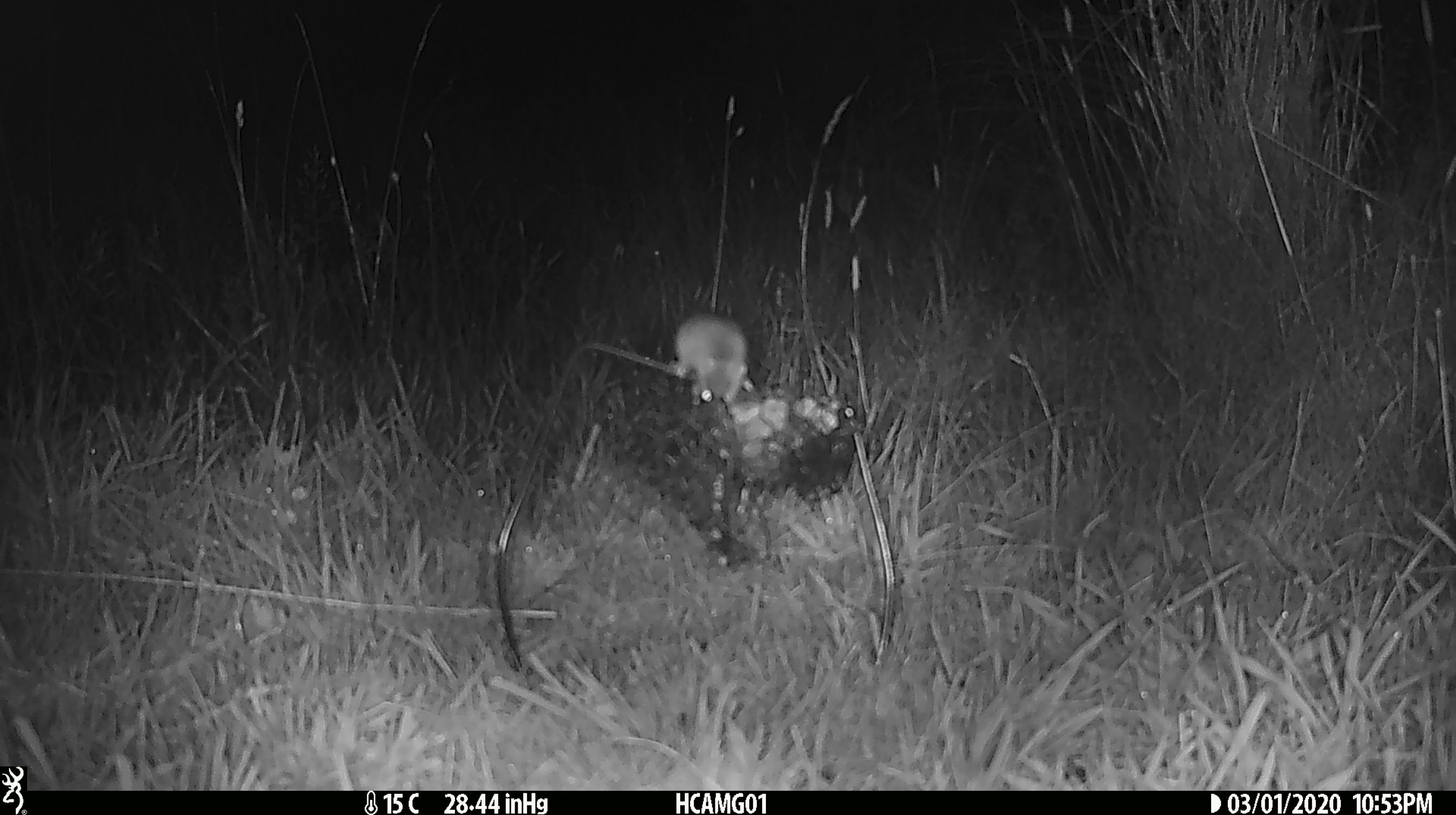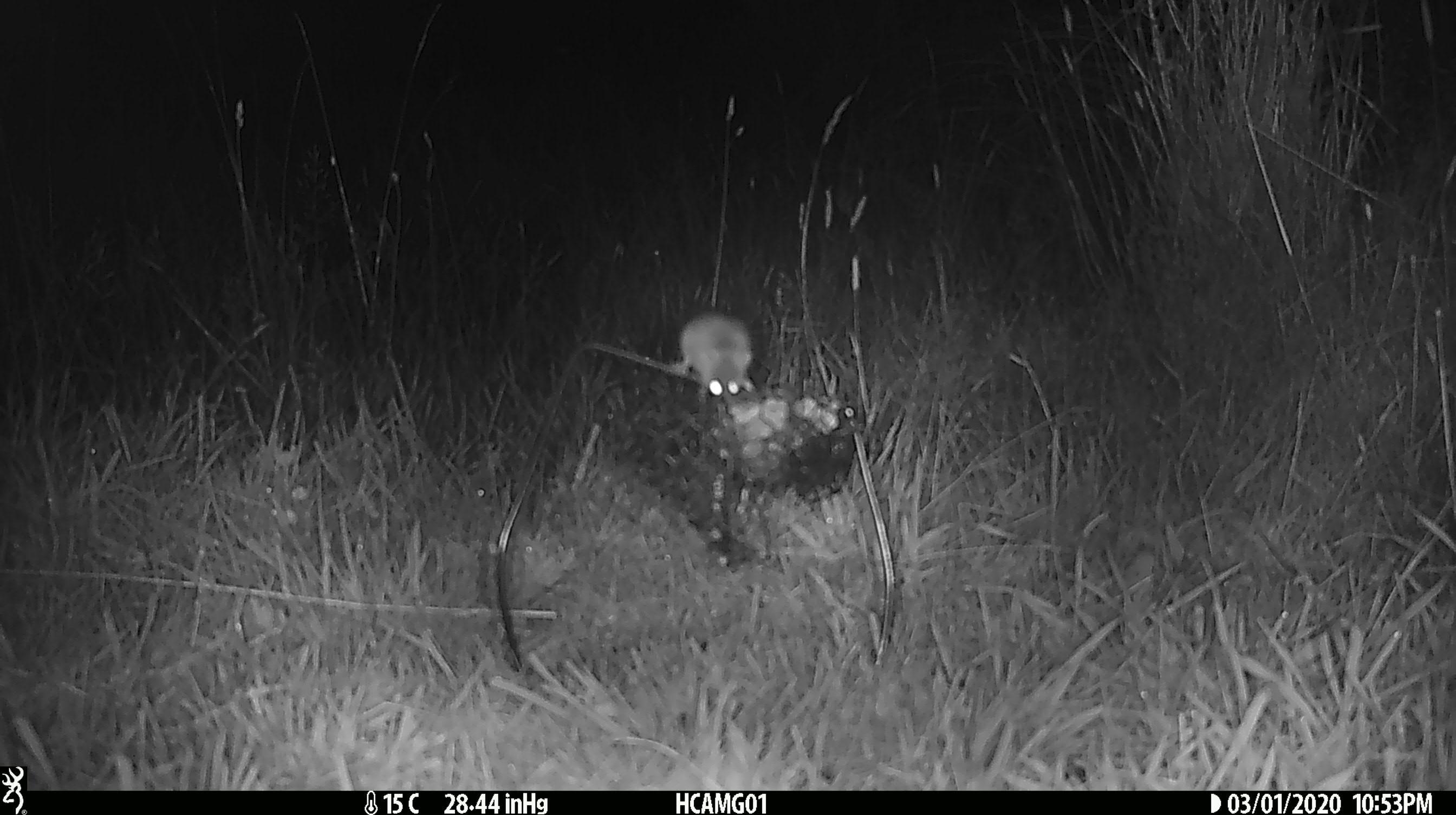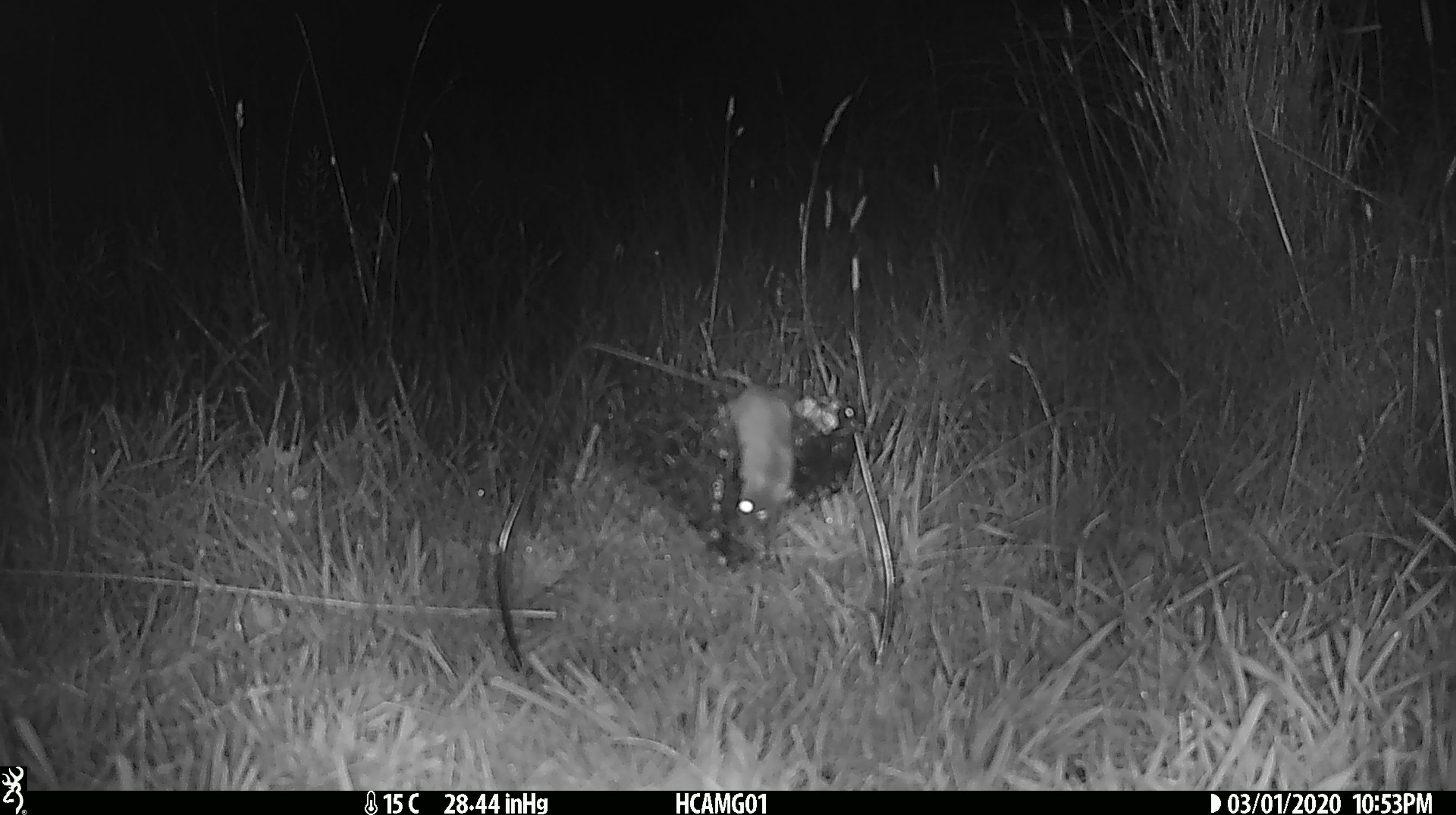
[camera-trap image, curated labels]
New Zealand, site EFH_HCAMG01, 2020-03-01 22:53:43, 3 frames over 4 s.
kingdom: Animalia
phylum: Chordata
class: Mammalia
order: Rodentia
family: Muridae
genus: Mus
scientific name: Mus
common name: mouse